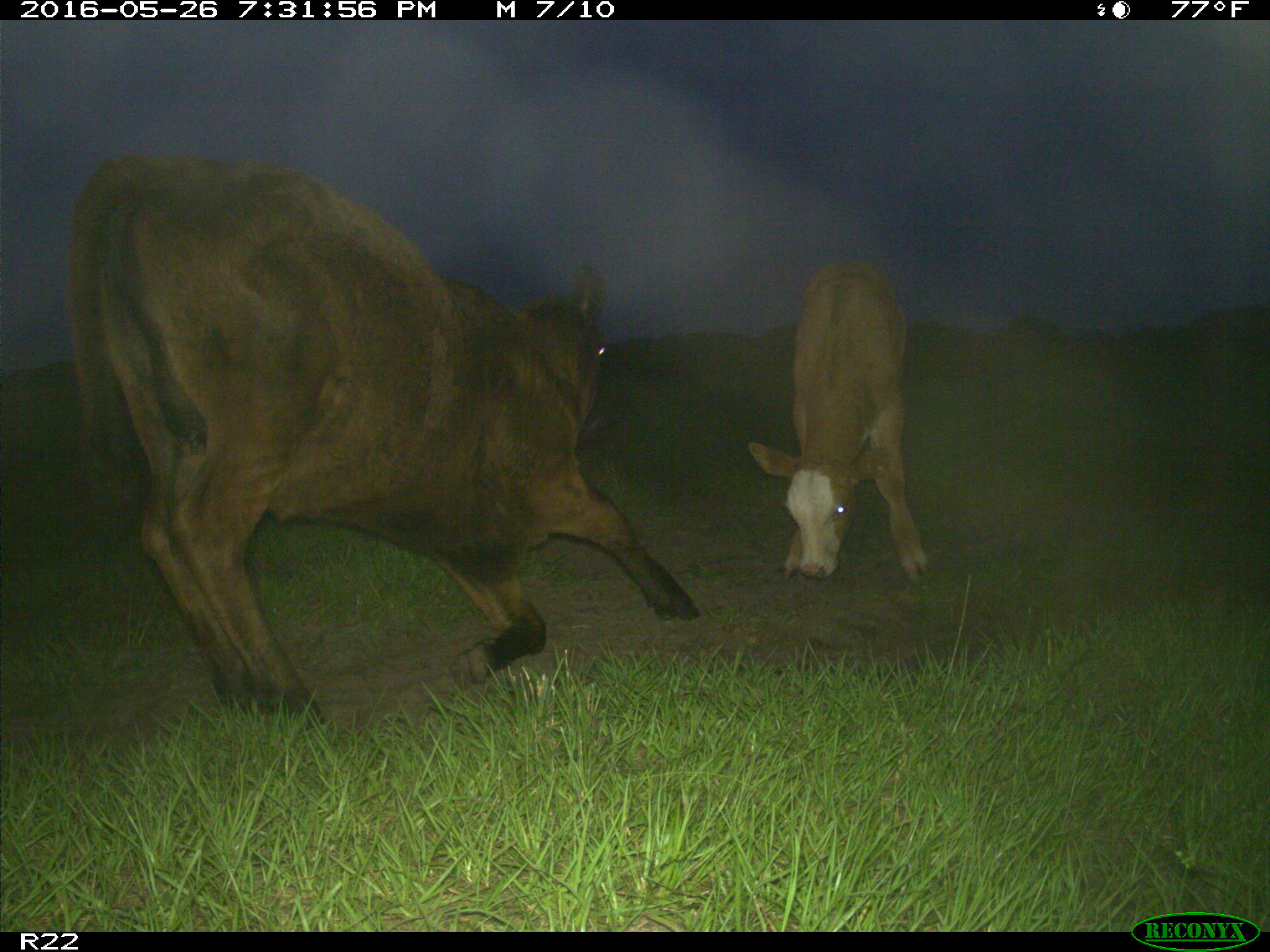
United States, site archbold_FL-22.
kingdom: Animalia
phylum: Chordata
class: Mammalia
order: Artiodactyla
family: Bovidae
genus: Bos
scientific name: Bos taurus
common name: domestic cow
Bos taurus (domestic cow).